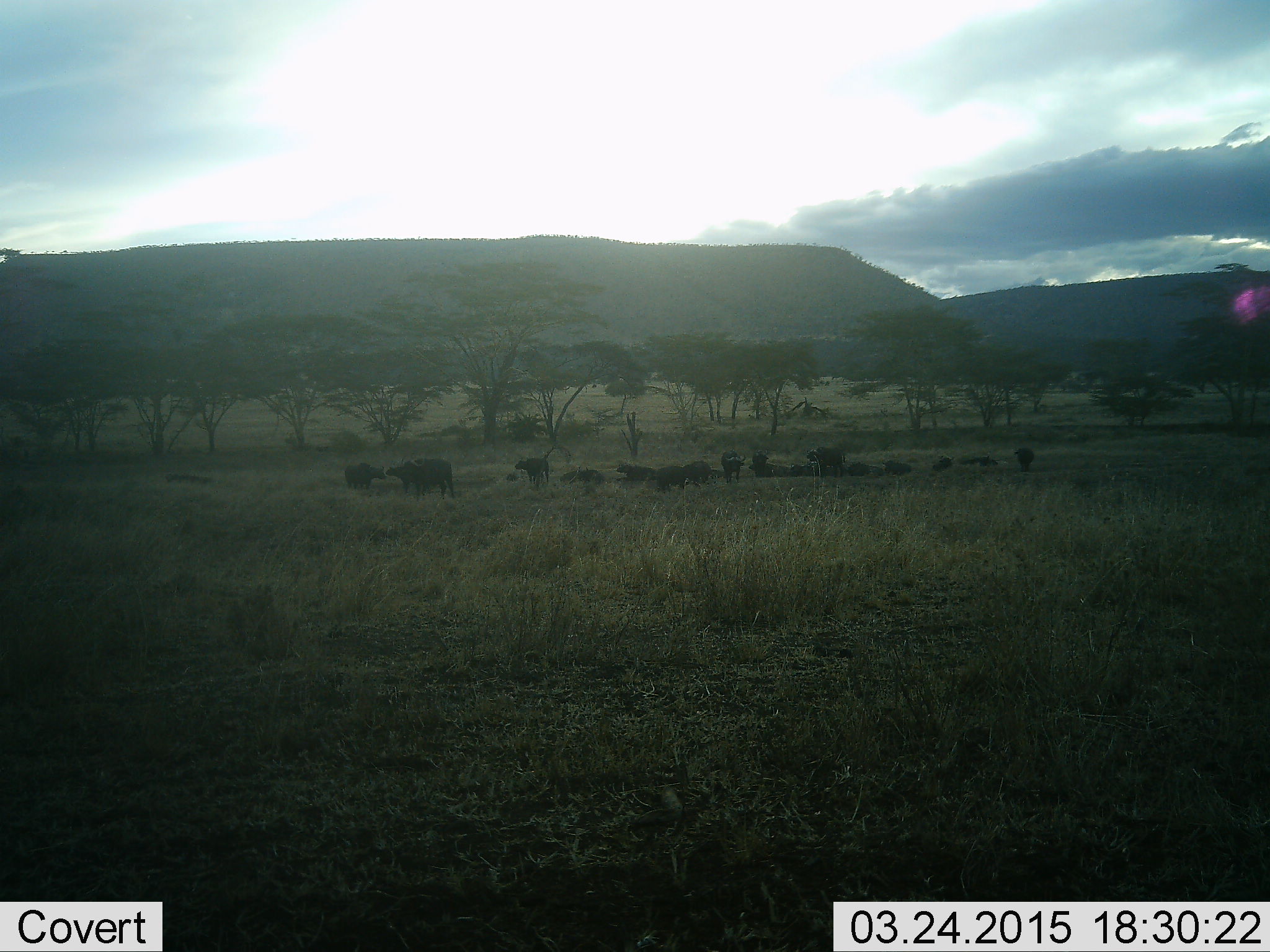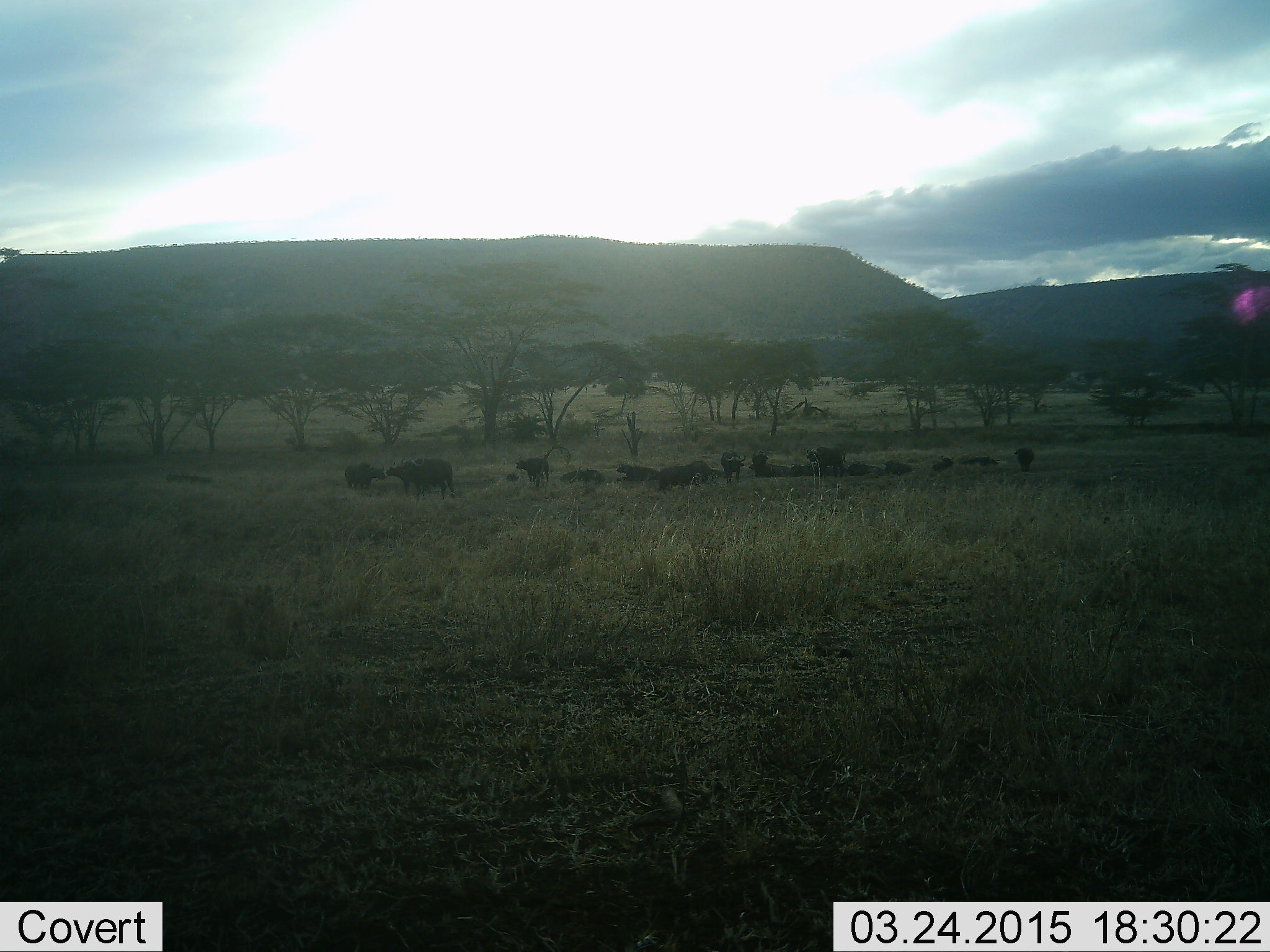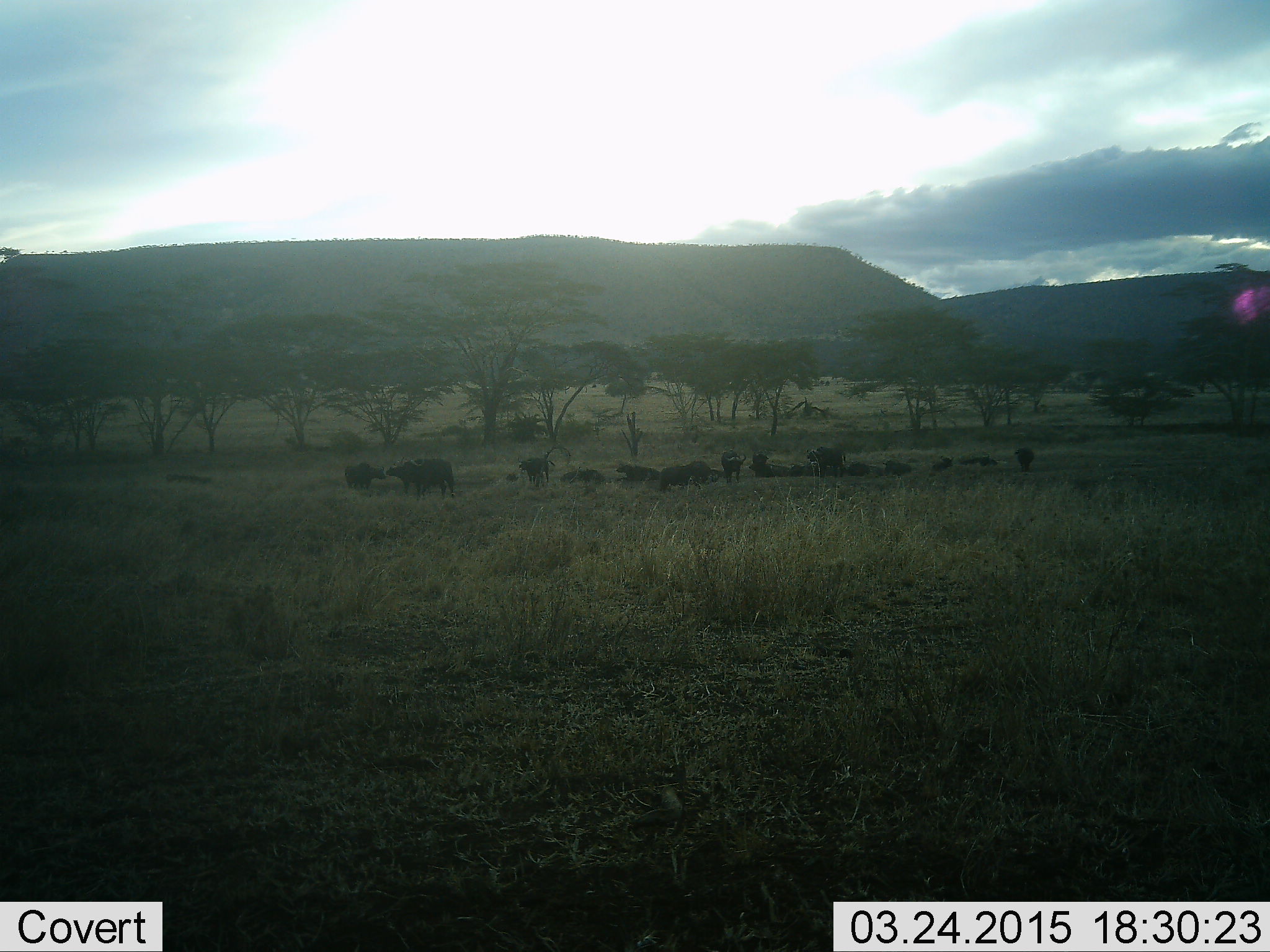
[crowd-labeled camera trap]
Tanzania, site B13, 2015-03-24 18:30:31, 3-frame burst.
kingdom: Animalia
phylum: Chordata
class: Mammalia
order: Artiodactyla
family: Bovidae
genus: Syncerus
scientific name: Syncerus caffer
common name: cape buffalo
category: buffalo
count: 11-50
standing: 82%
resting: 73%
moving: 9%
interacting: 9%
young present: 0%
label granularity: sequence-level